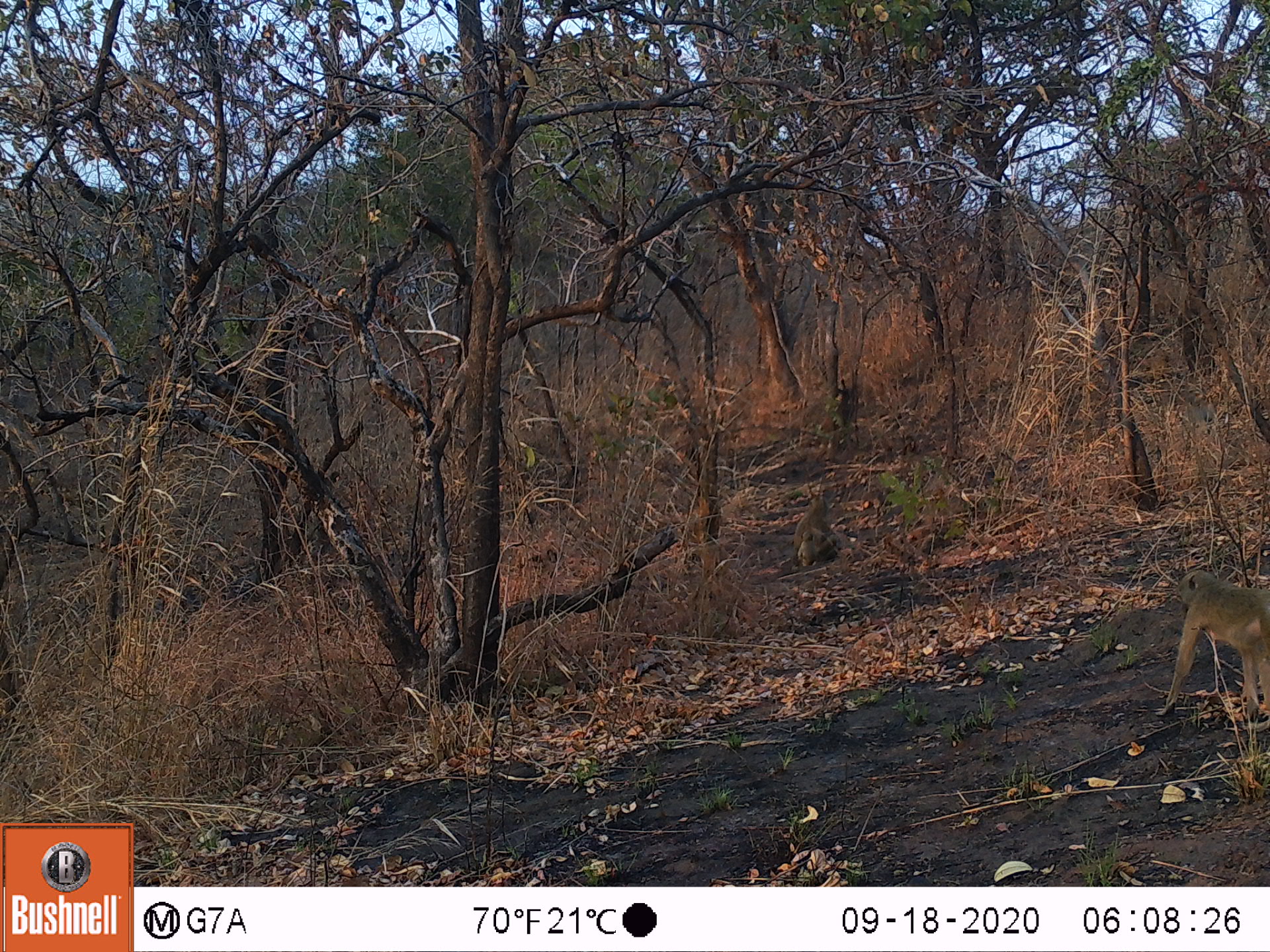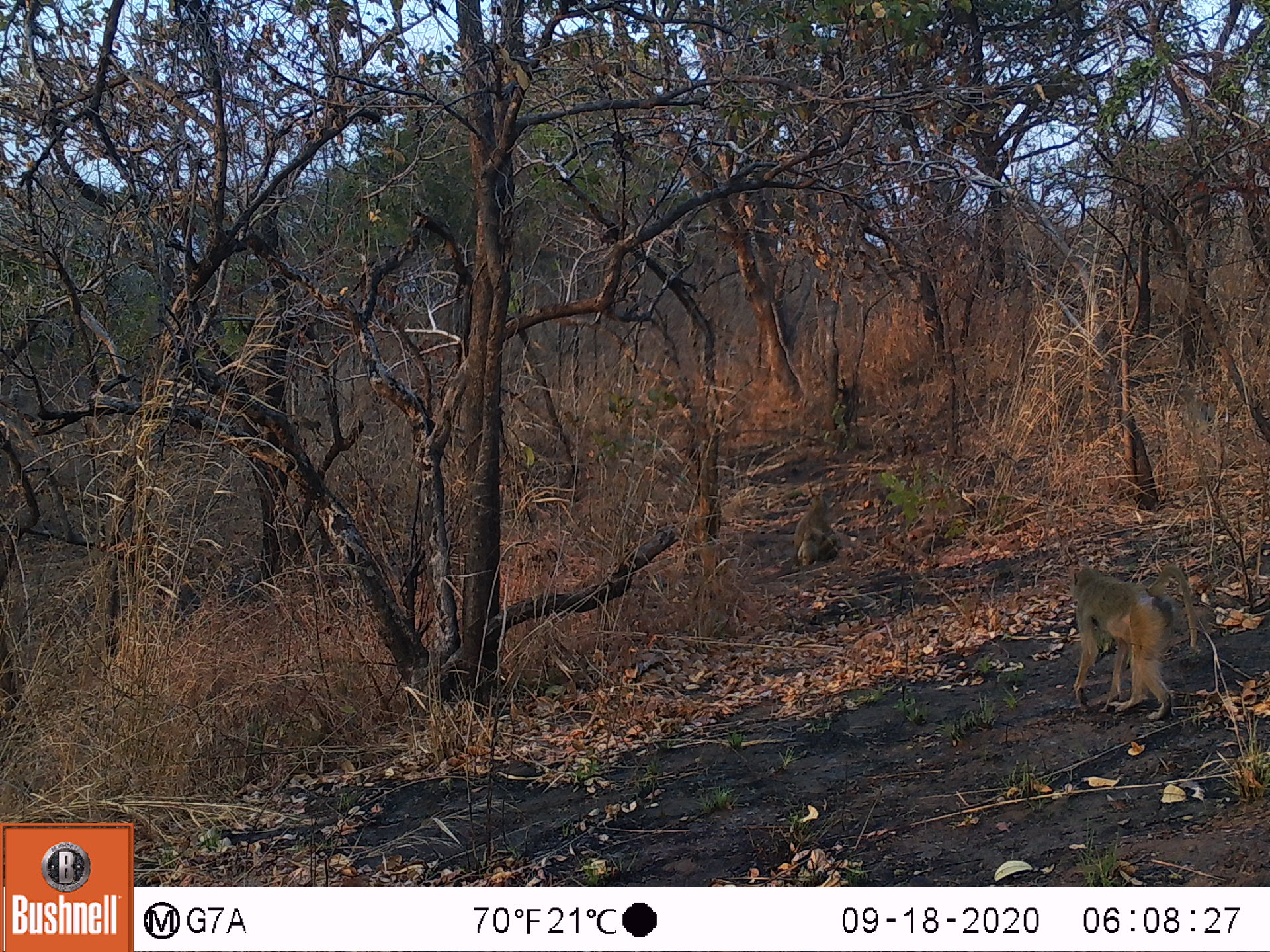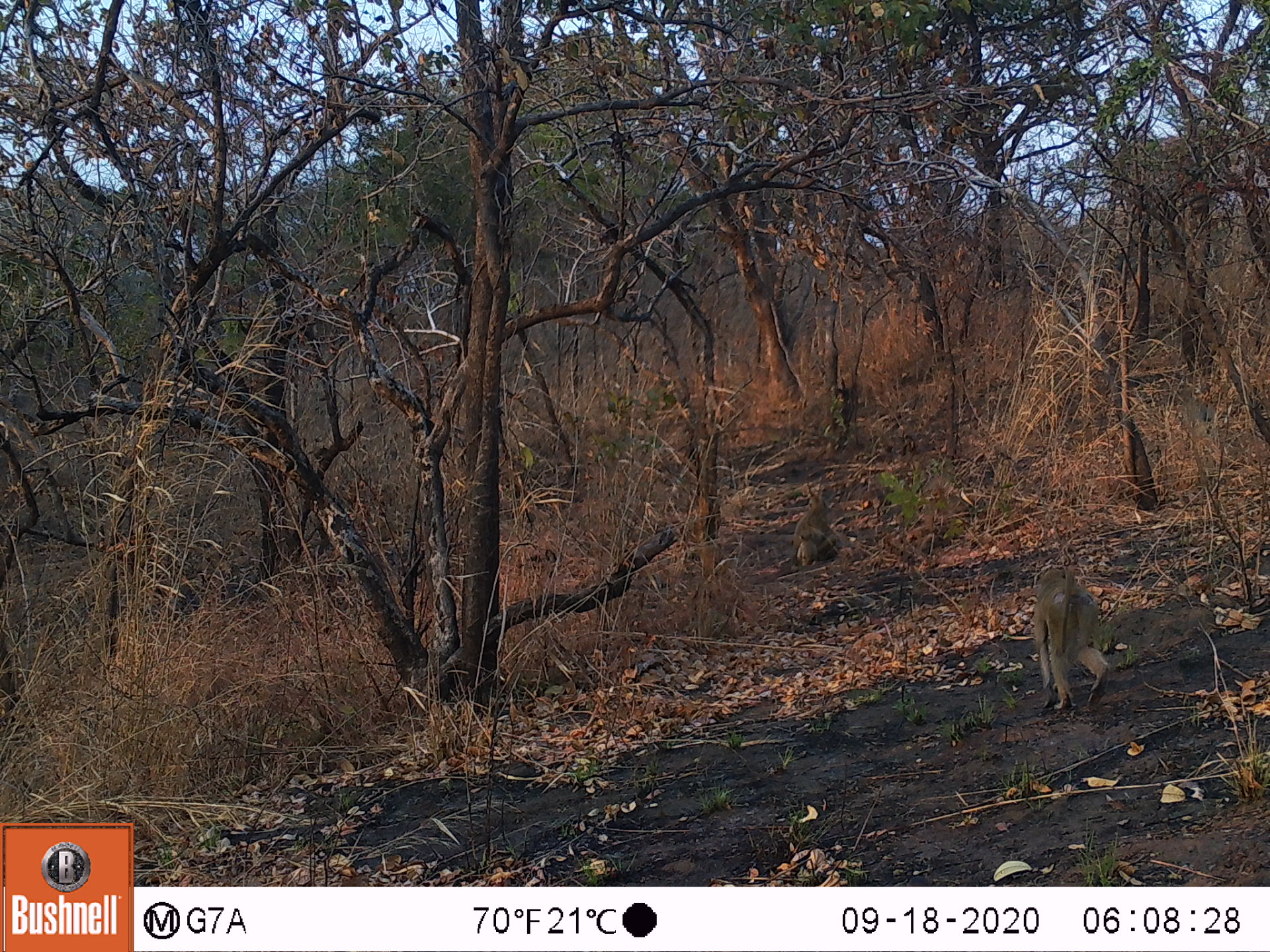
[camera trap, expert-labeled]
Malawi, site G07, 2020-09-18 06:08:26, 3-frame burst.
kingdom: Animalia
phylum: Chordata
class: Mammalia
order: Primates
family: Cercopithecidae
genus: Papio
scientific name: Papio cynocephalus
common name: yellow baboon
Yellow baboon (Papio cynocephalus), count 2.